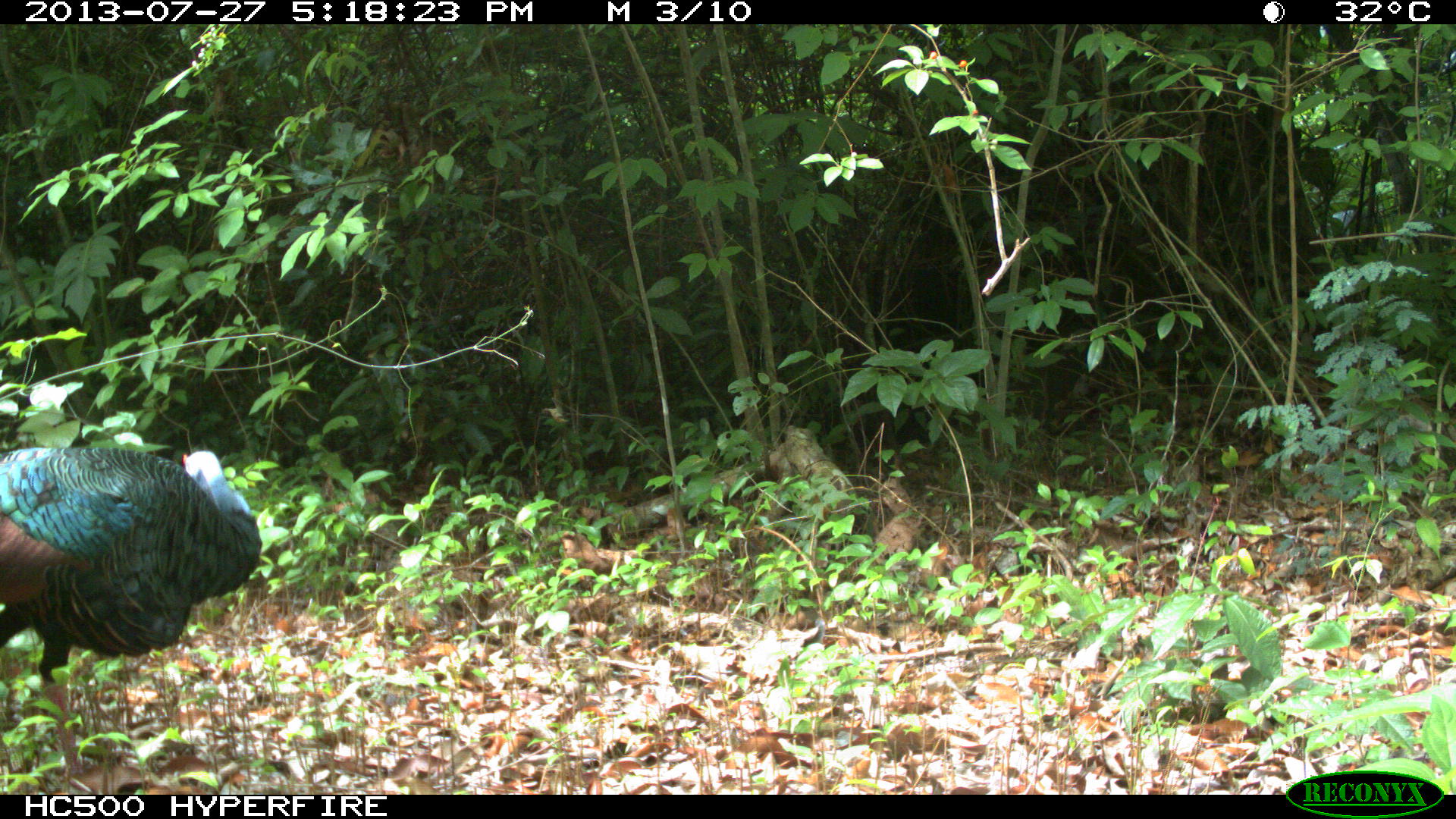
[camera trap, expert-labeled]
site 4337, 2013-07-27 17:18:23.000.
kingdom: Animalia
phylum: Chordata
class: Aves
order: Galliformes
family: Phasianidae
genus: Meleagris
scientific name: Meleagris ocellata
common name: ocellated turkey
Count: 1.